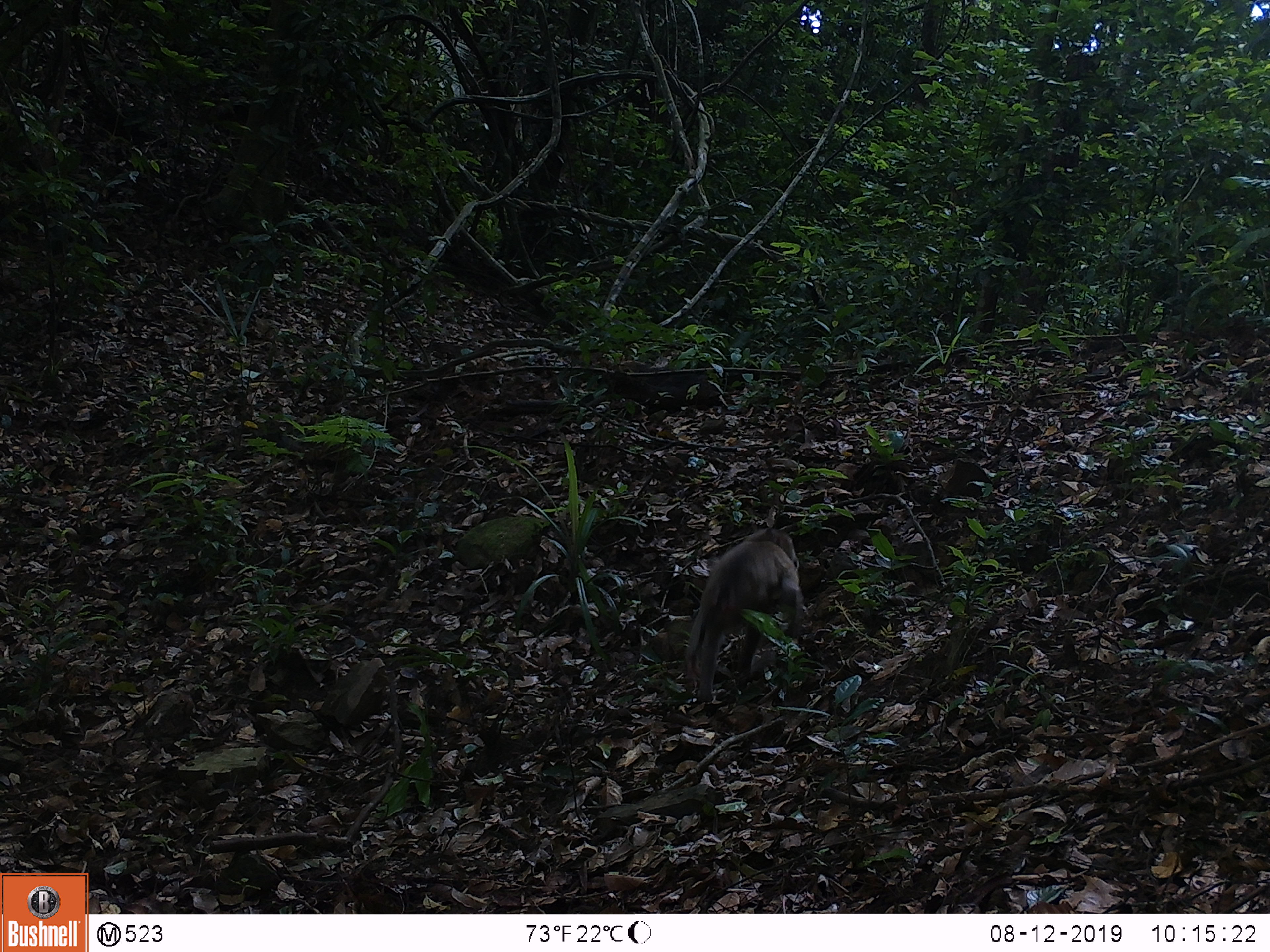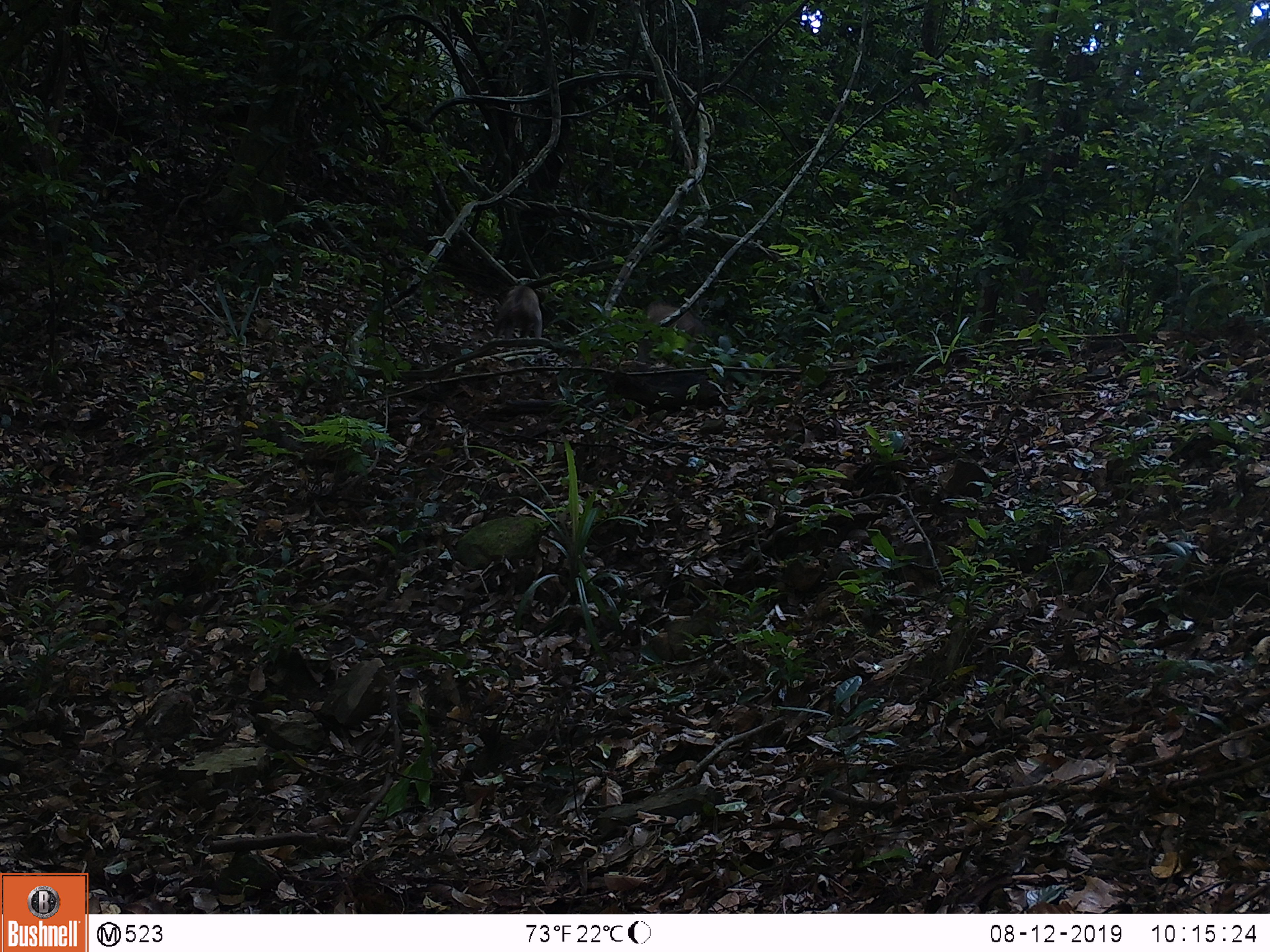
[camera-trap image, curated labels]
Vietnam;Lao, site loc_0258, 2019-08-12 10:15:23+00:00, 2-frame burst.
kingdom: Animalia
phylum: Chordata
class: Mammalia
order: Primates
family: Cercopithecidae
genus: Macaca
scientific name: Macaca nemestrina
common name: pig-tailed macaque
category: pig tailed macaque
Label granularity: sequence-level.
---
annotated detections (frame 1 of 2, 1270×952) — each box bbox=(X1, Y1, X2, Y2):
pig tailed macaque: bbox=(683, 527, 803, 704)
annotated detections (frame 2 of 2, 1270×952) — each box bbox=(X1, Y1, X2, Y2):
pig tailed macaque: bbox=(637, 302, 718, 364); bbox=(493, 285, 542, 352)